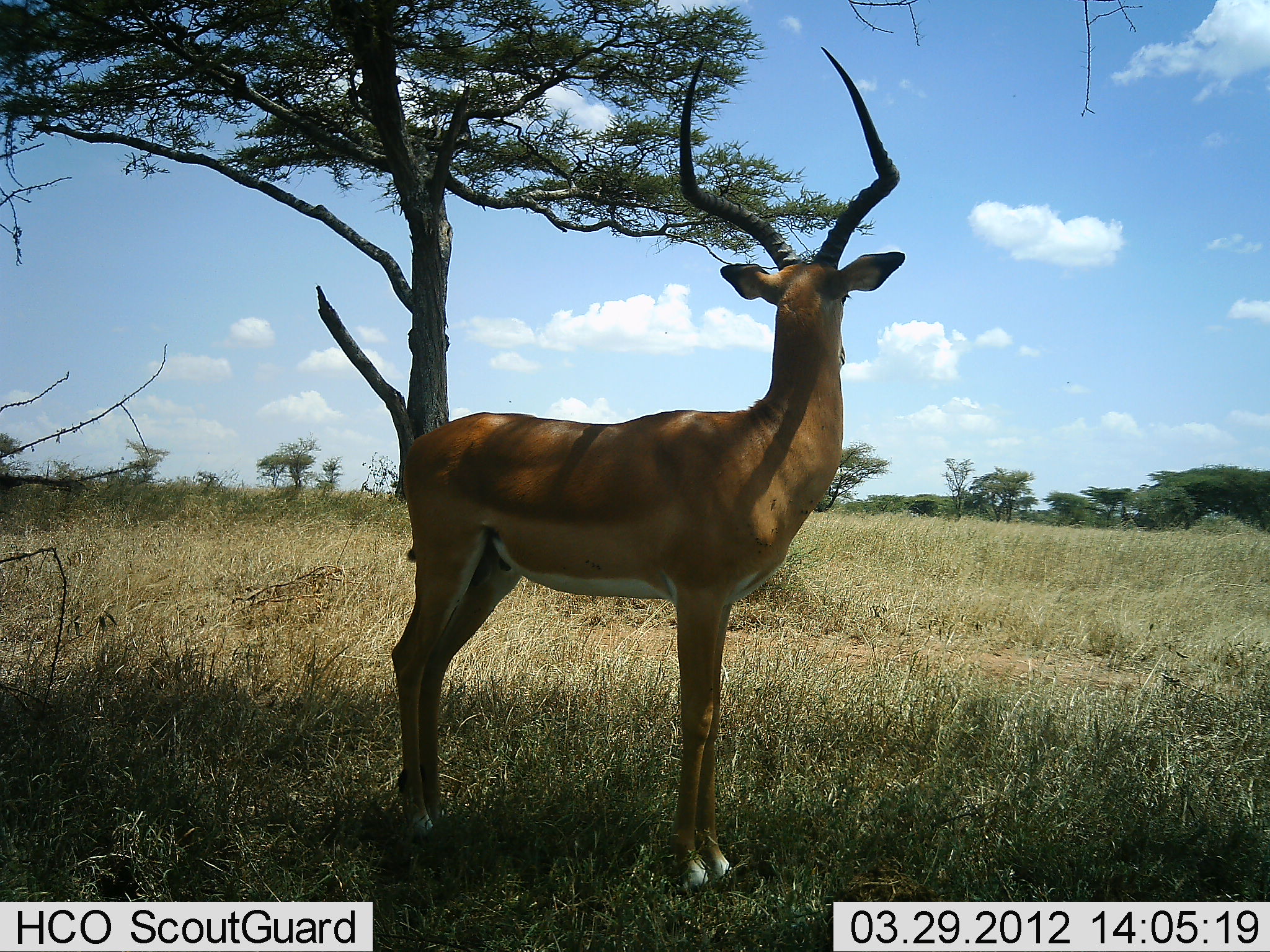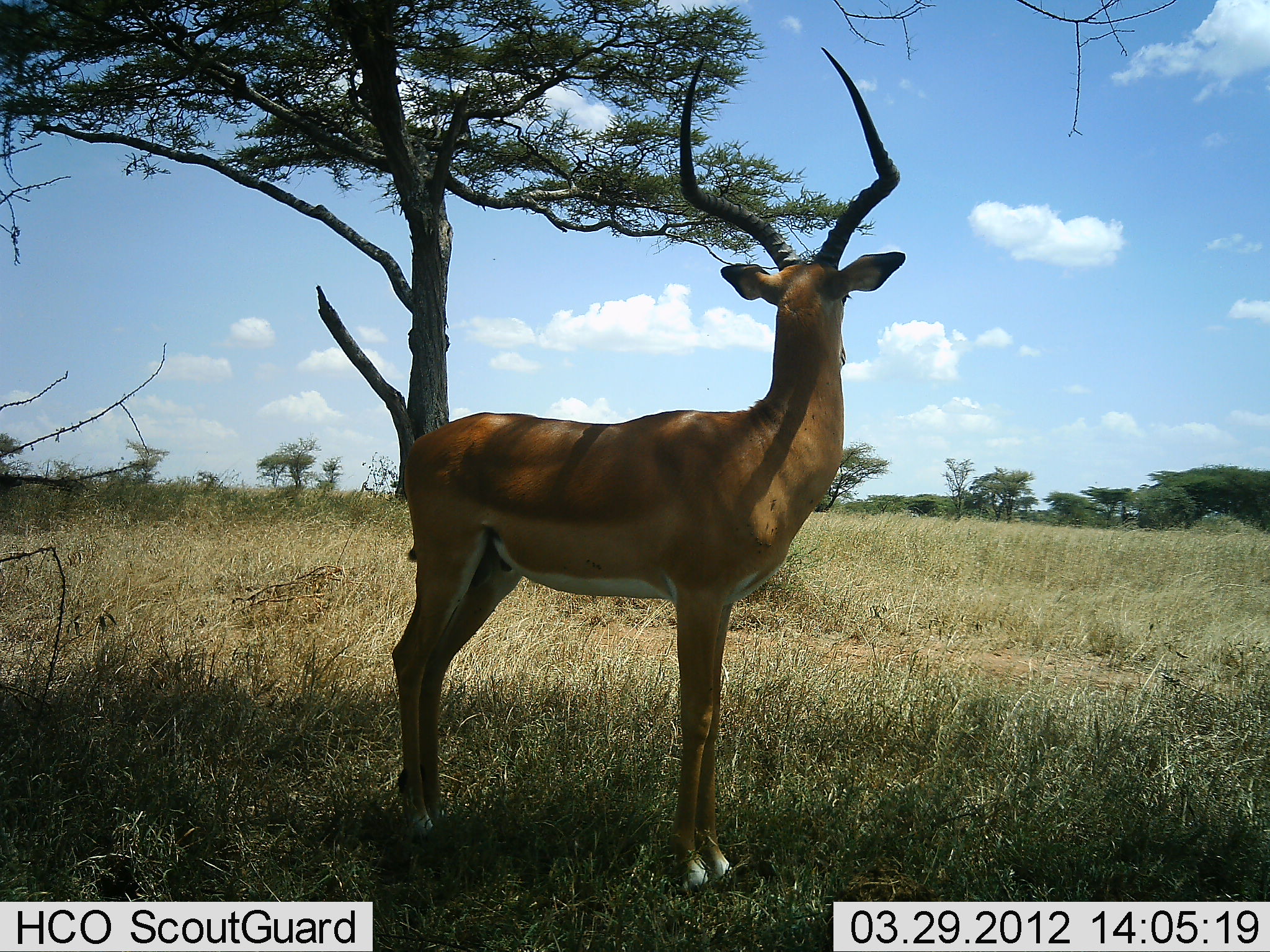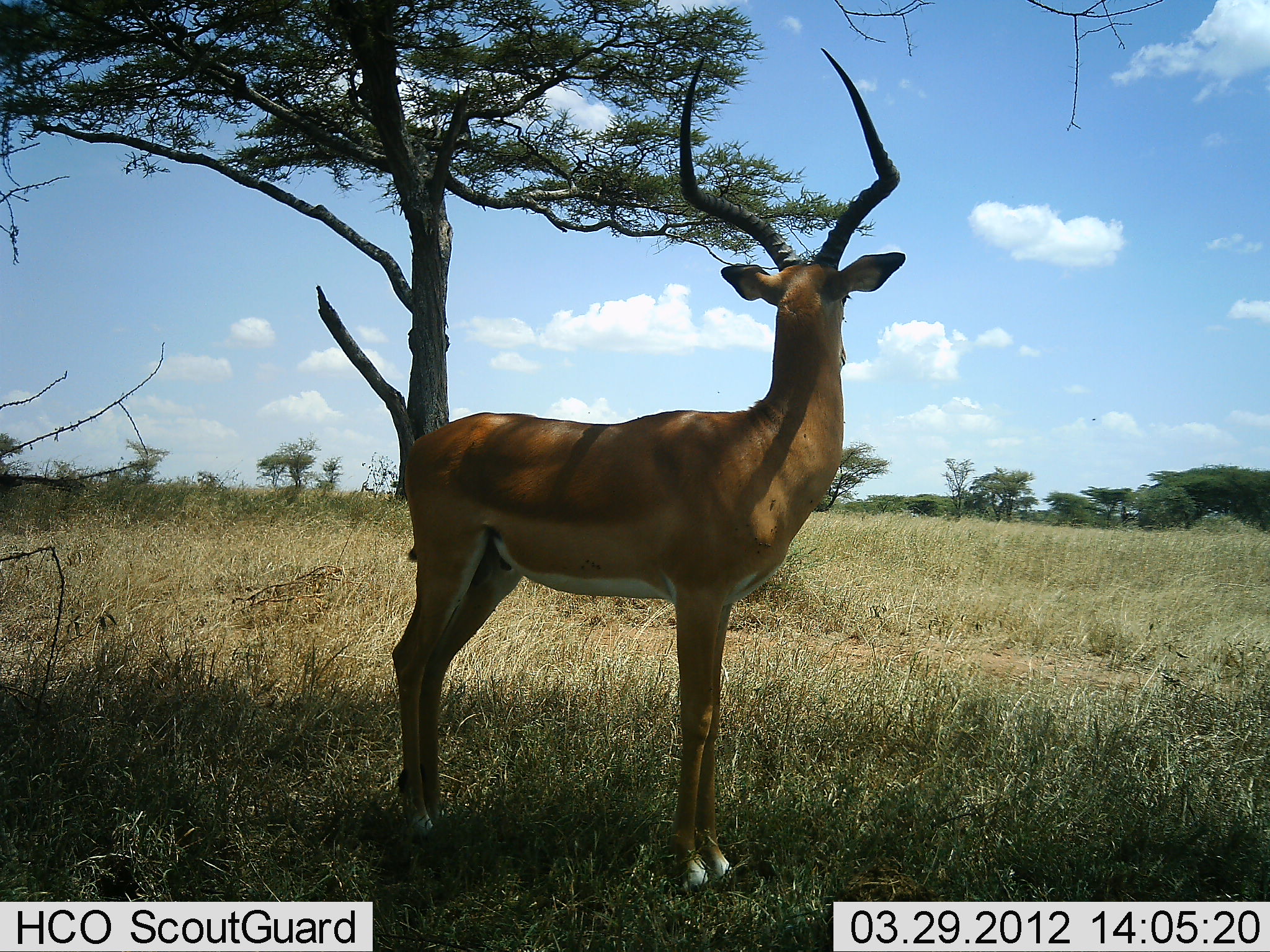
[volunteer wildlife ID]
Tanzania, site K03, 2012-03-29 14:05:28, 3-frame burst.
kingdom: Animalia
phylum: Chordata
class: Mammalia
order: Artiodactyla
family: Bovidae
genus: Aepyceros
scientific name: Aepyceros melampus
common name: impala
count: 1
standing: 100%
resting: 0%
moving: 0%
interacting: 0%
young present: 0%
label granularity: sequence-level